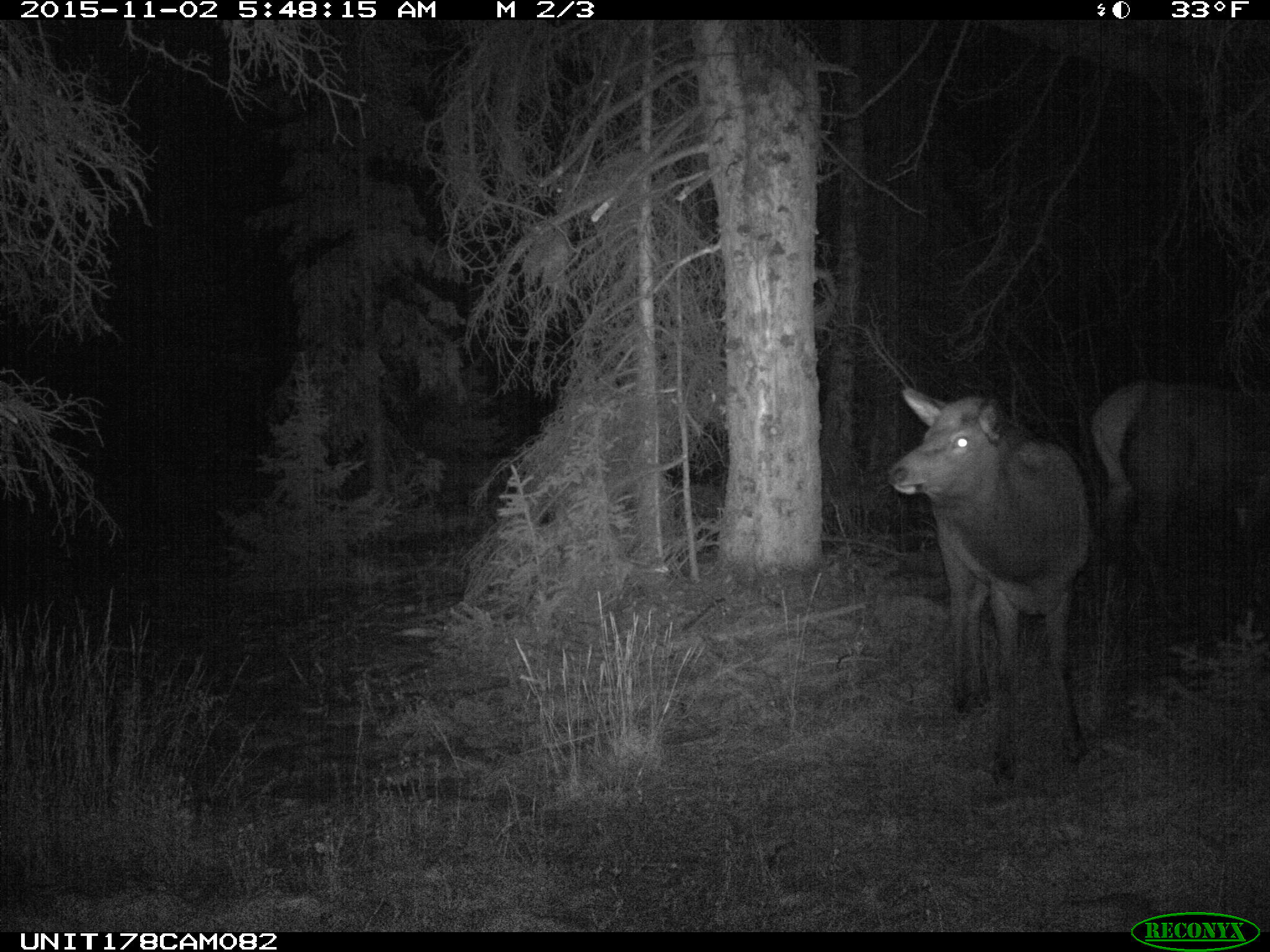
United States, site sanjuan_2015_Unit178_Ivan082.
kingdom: Animalia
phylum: Chordata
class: Mammalia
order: Artiodactyla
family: Cervidae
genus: Cervus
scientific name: Cervus elaphus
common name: red deer